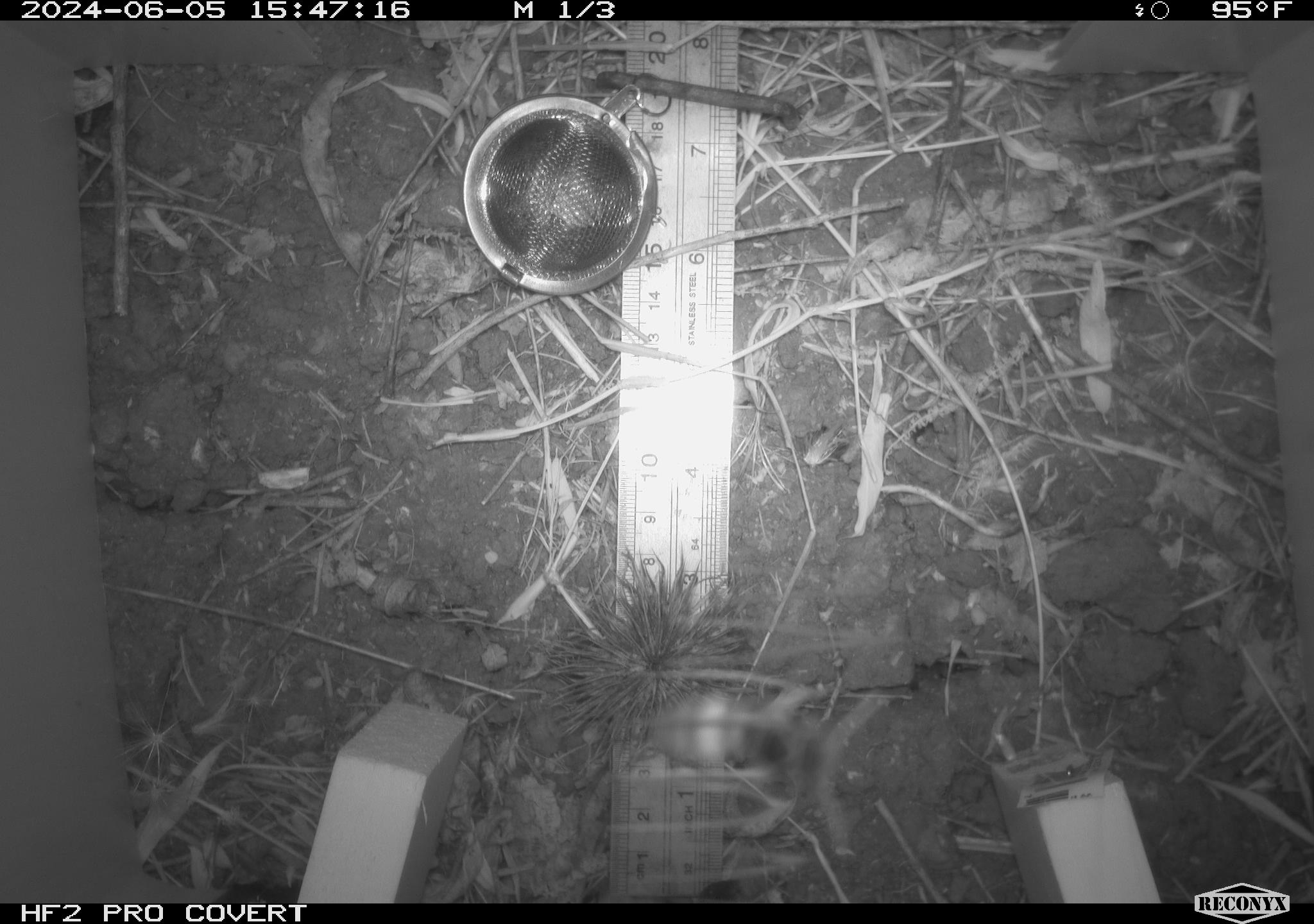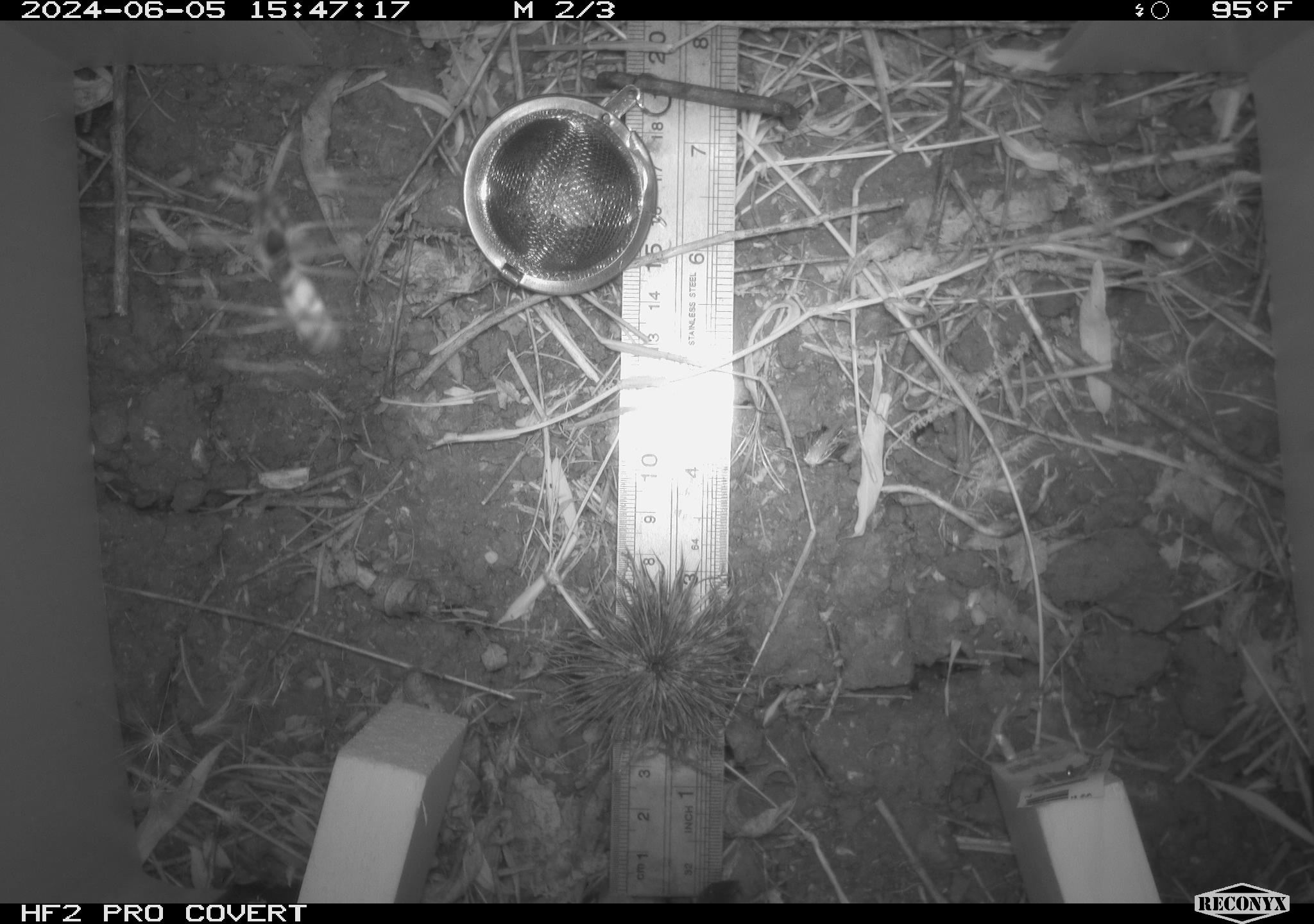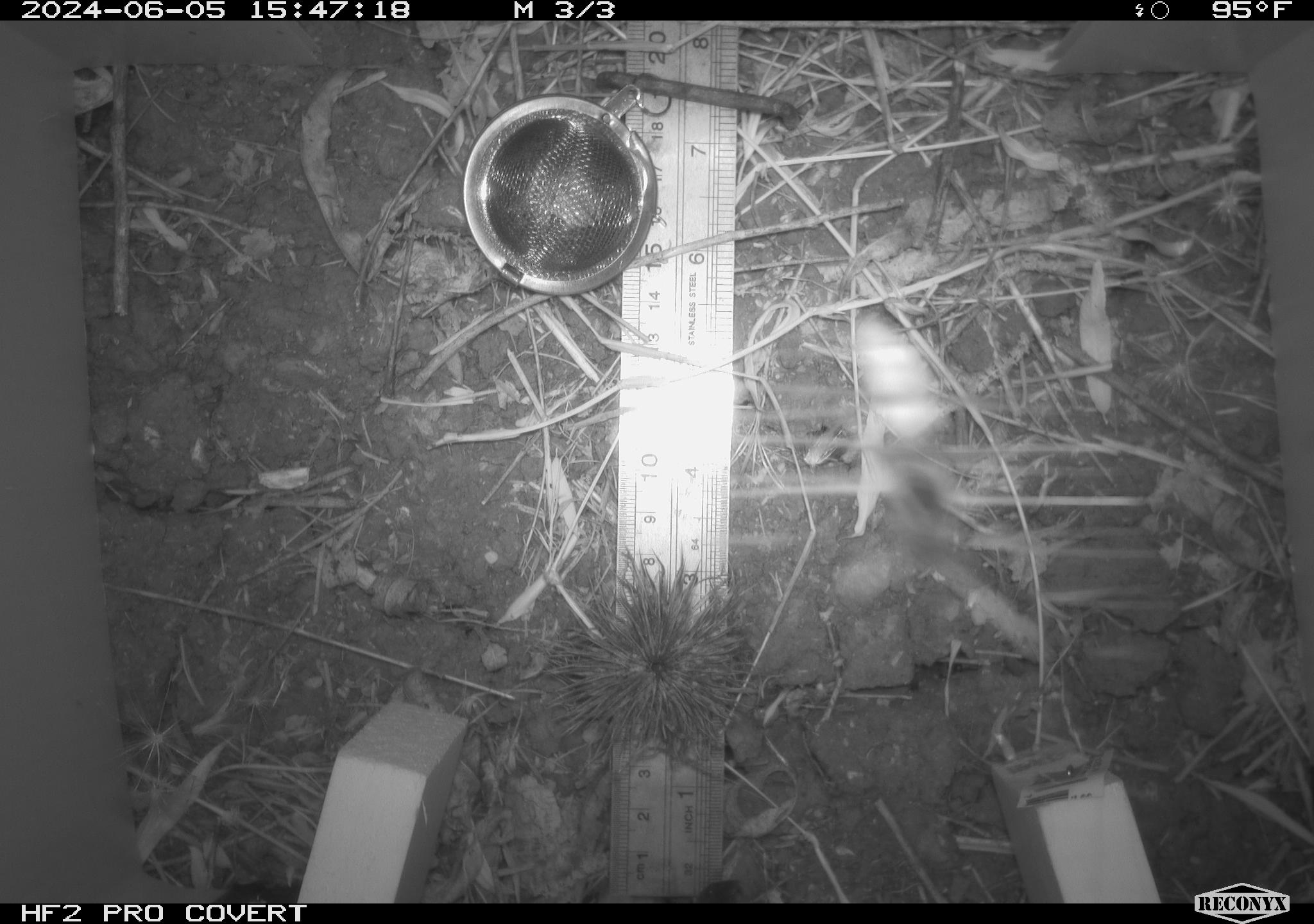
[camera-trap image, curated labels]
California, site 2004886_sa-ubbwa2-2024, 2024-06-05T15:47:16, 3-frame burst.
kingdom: Animalia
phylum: Arthropoda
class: Insecta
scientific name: Insecta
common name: insect